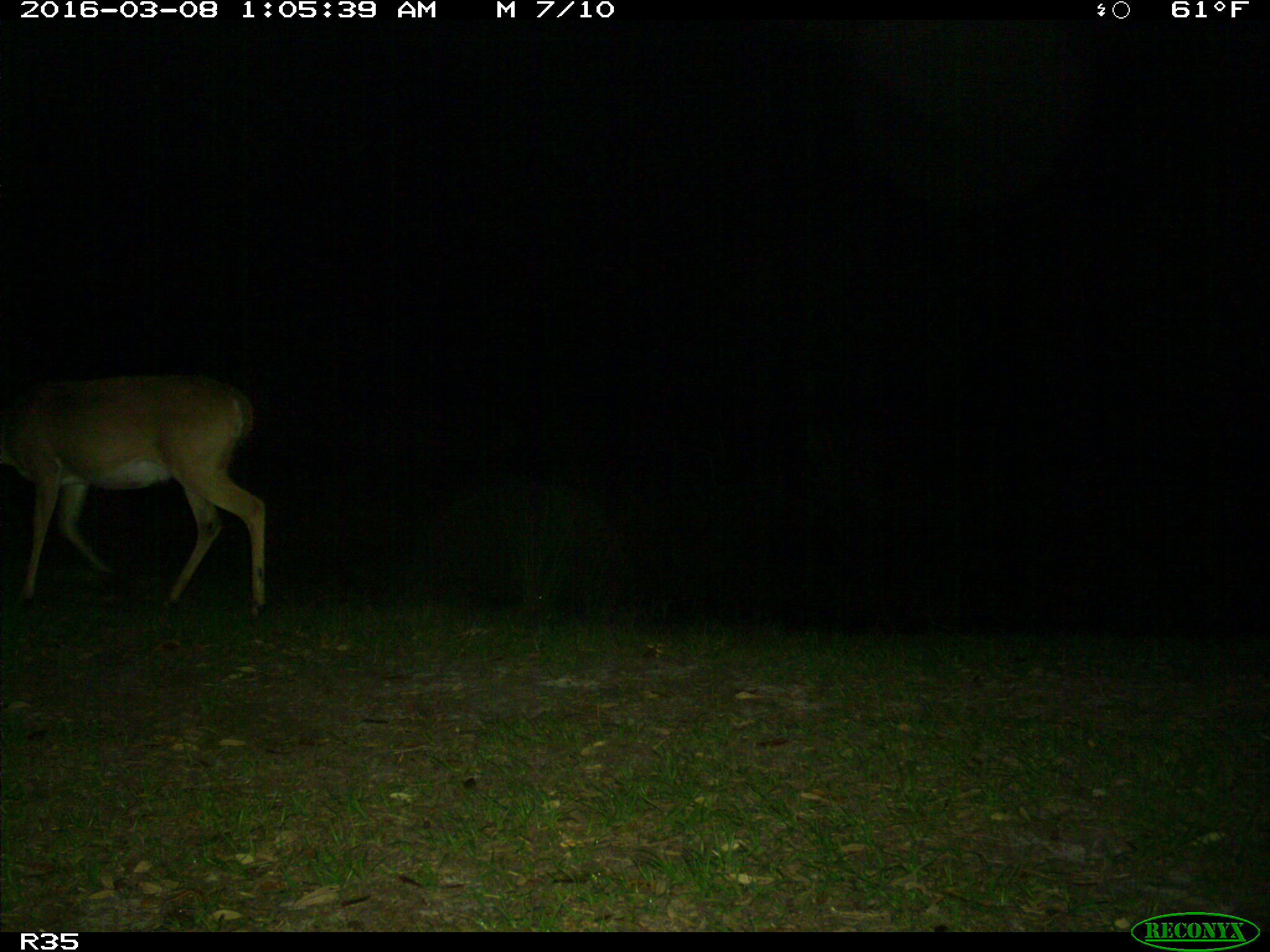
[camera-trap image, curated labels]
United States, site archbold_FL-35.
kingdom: Animalia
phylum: Chordata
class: Mammalia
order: Artiodactyla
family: Cervidae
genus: Odocoileus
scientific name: Odocoileus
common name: deer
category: unidentified deer